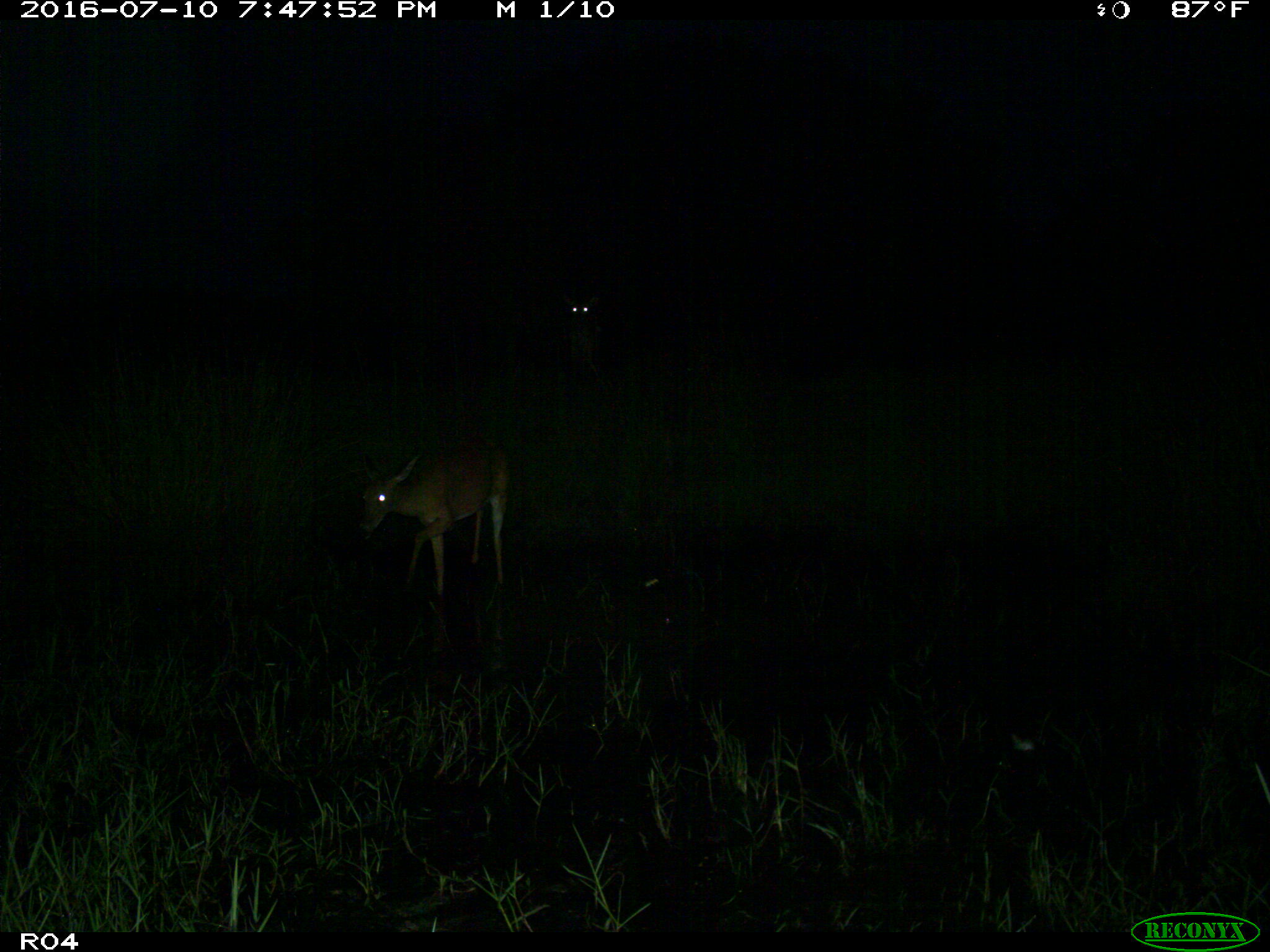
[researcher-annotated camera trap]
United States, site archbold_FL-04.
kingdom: Animalia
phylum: Chordata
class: Mammalia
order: Artiodactyla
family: Cervidae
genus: Odocoileus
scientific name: Odocoileus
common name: deer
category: unidentified deer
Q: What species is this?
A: Unidentified deer (deer) (Odocoileus).